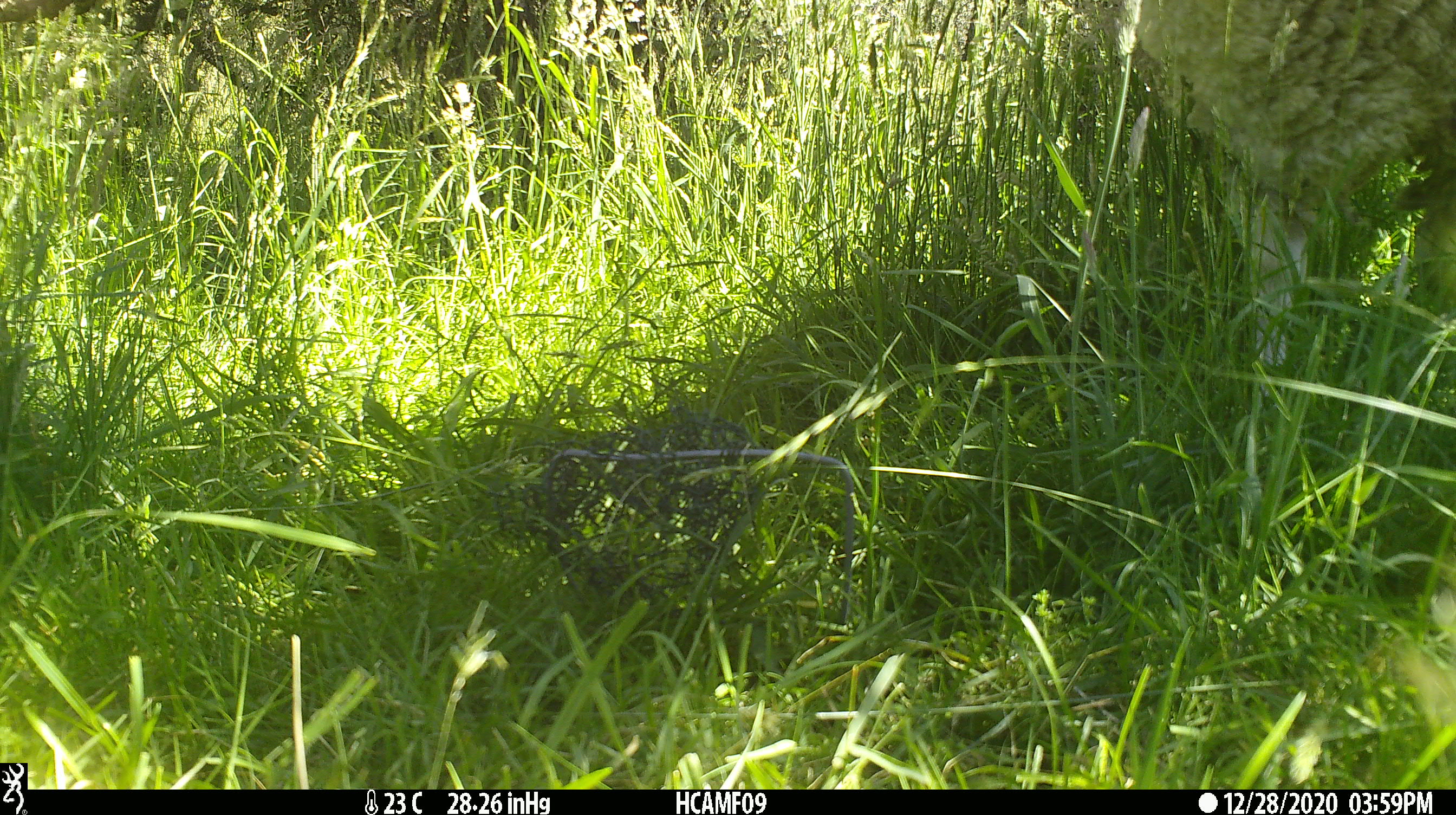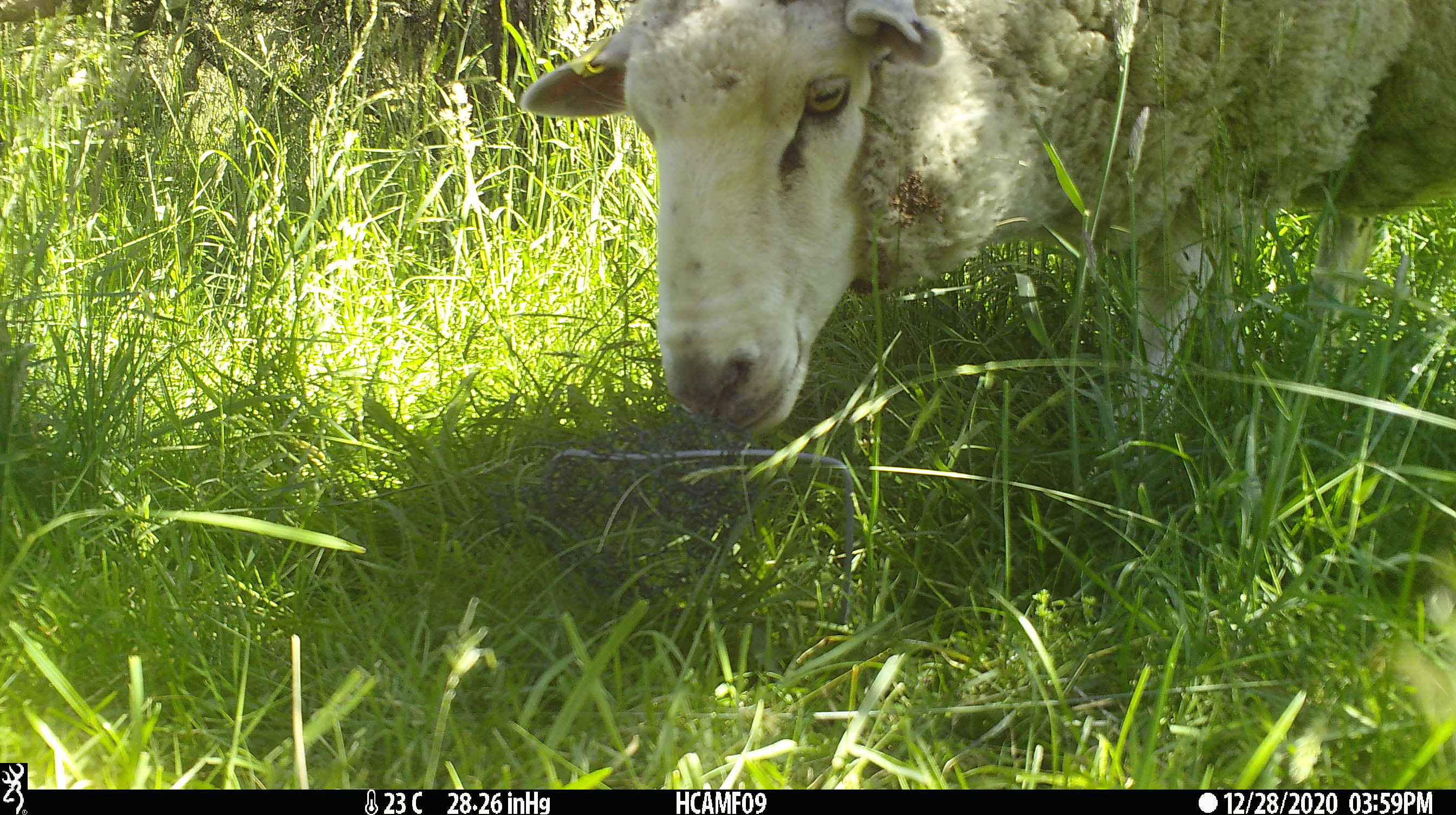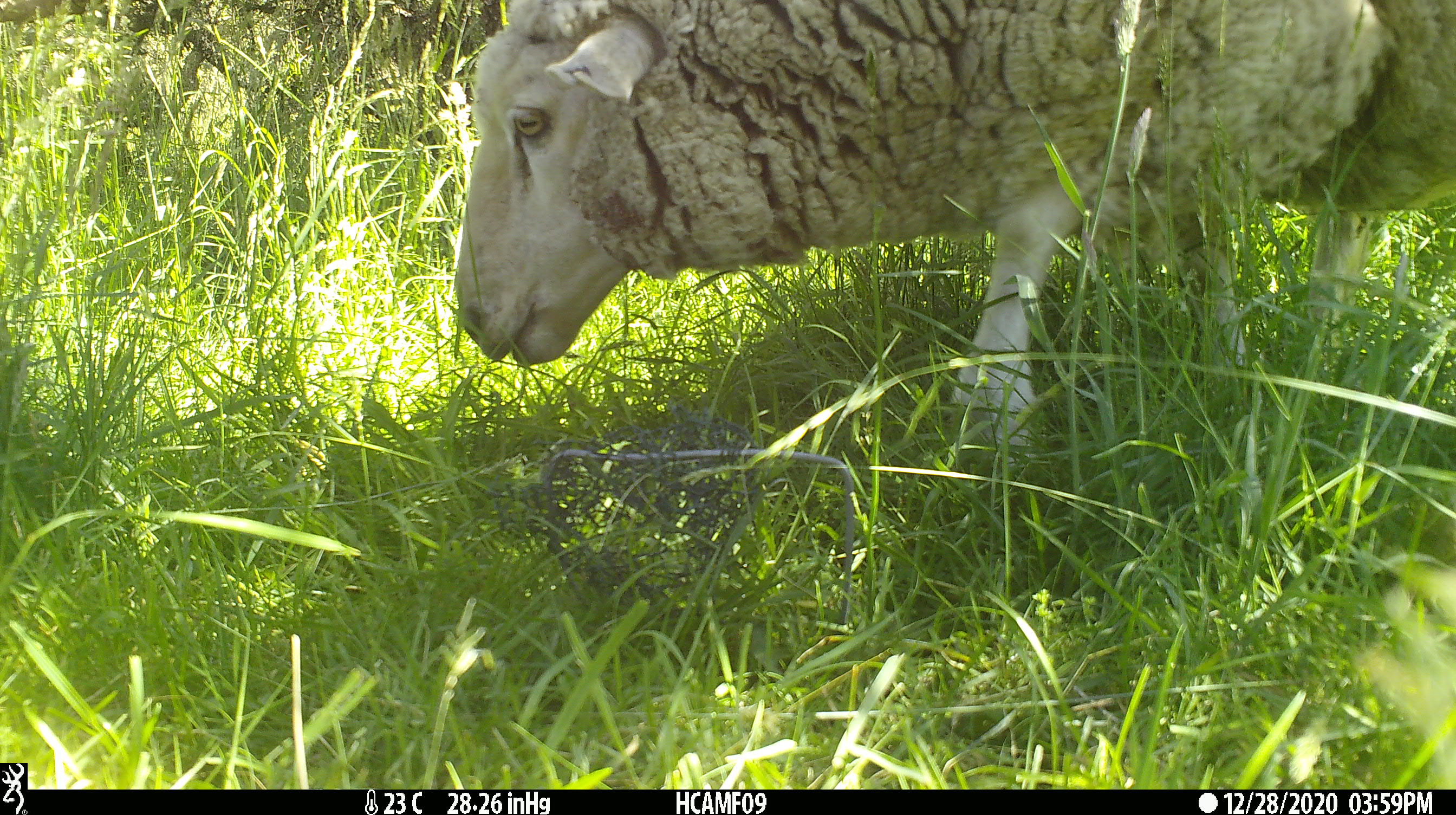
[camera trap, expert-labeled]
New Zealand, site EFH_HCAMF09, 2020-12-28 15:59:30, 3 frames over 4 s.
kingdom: Animalia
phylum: Chordata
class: Mammalia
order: Artiodactyla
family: Bovidae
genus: Ovis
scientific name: Ovis aries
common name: domestic sheep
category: sheep